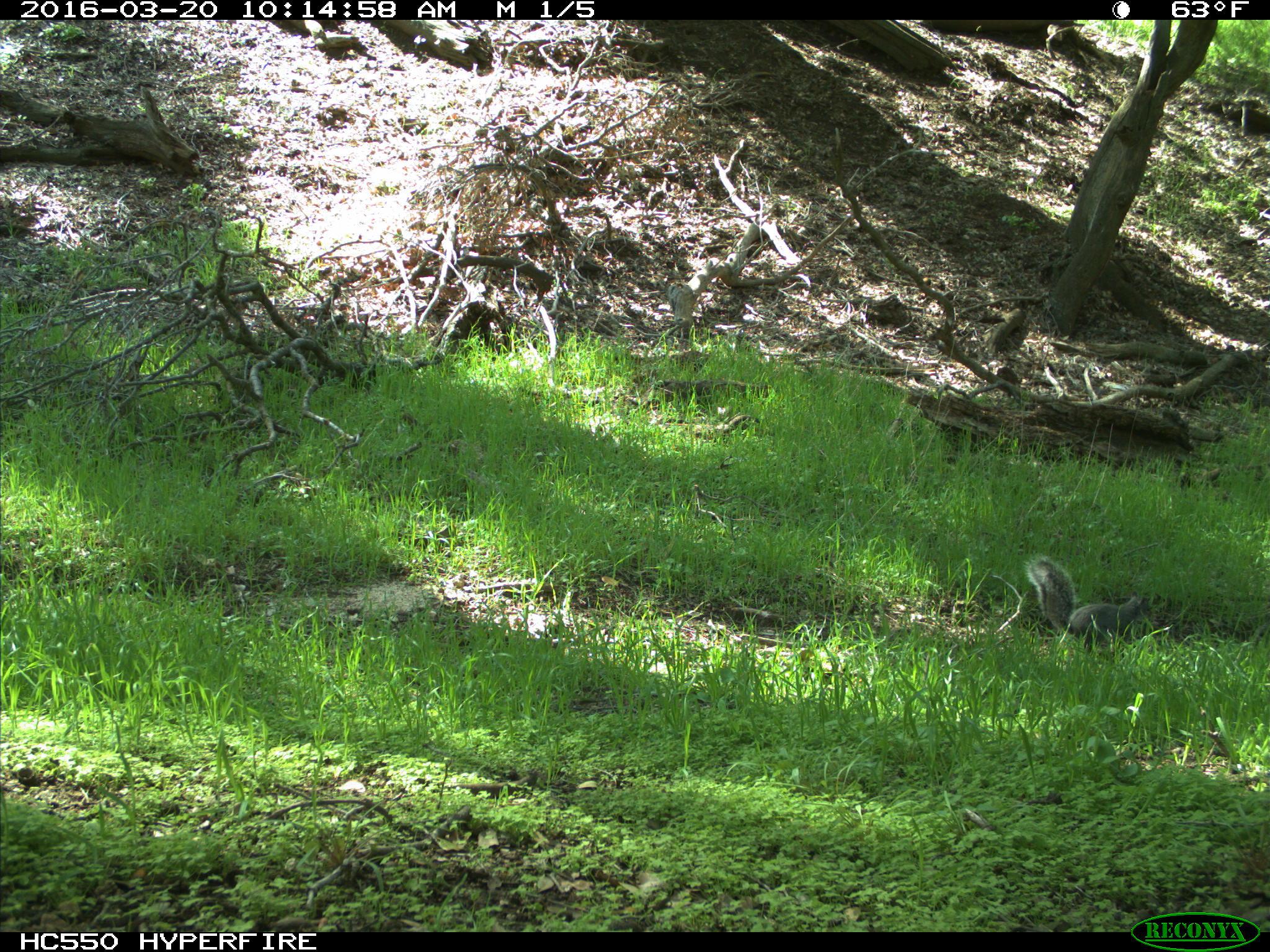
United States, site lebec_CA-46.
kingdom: Animalia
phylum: Chordata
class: Mammalia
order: Rodentia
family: Sciuridae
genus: Sciurus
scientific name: Sciurus carolinensis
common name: eastern gray squirrel